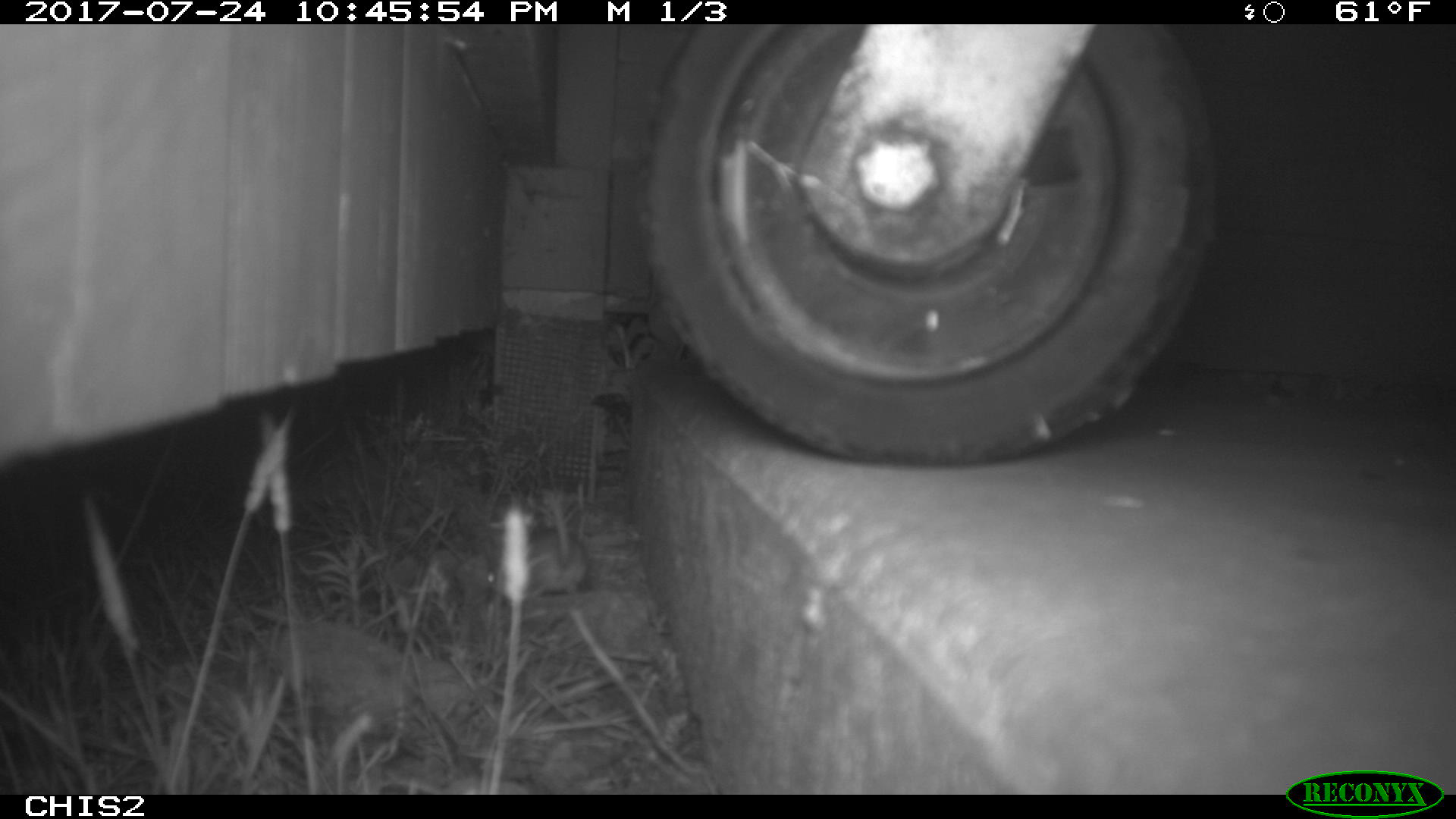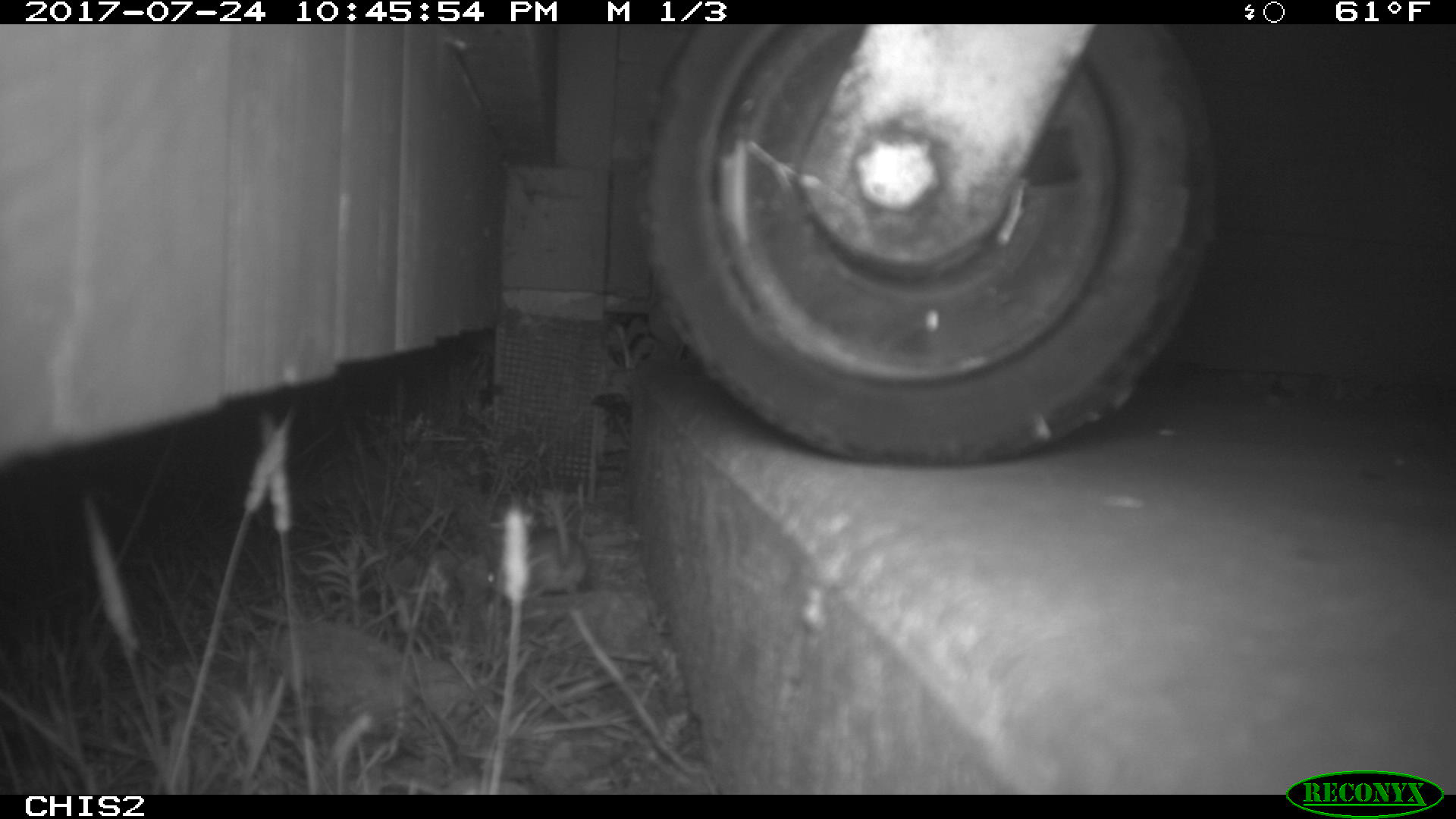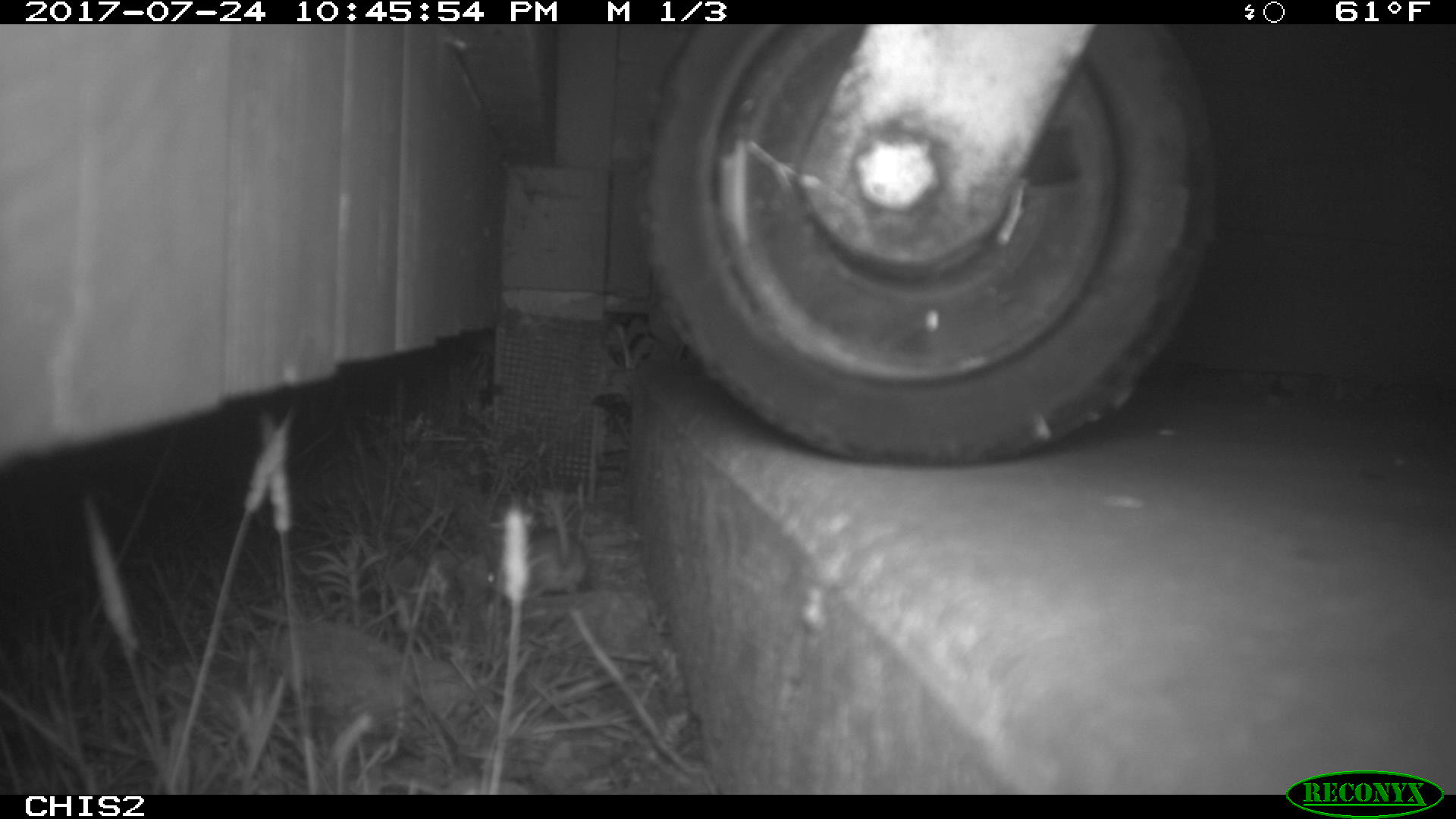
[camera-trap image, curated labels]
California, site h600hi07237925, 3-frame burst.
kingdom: Animalia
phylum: Chordata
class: Mammalia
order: Rodentia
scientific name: Rodentia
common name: rodent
Rodent (Rodentia).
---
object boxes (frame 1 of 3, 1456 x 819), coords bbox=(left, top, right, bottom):
rodent: bbox=(486, 499, 586, 598)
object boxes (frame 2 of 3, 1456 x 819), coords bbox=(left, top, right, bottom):
rodent: bbox=(482, 493, 591, 604)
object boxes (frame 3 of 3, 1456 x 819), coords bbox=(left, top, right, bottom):
rodent: bbox=(485, 491, 587, 598)